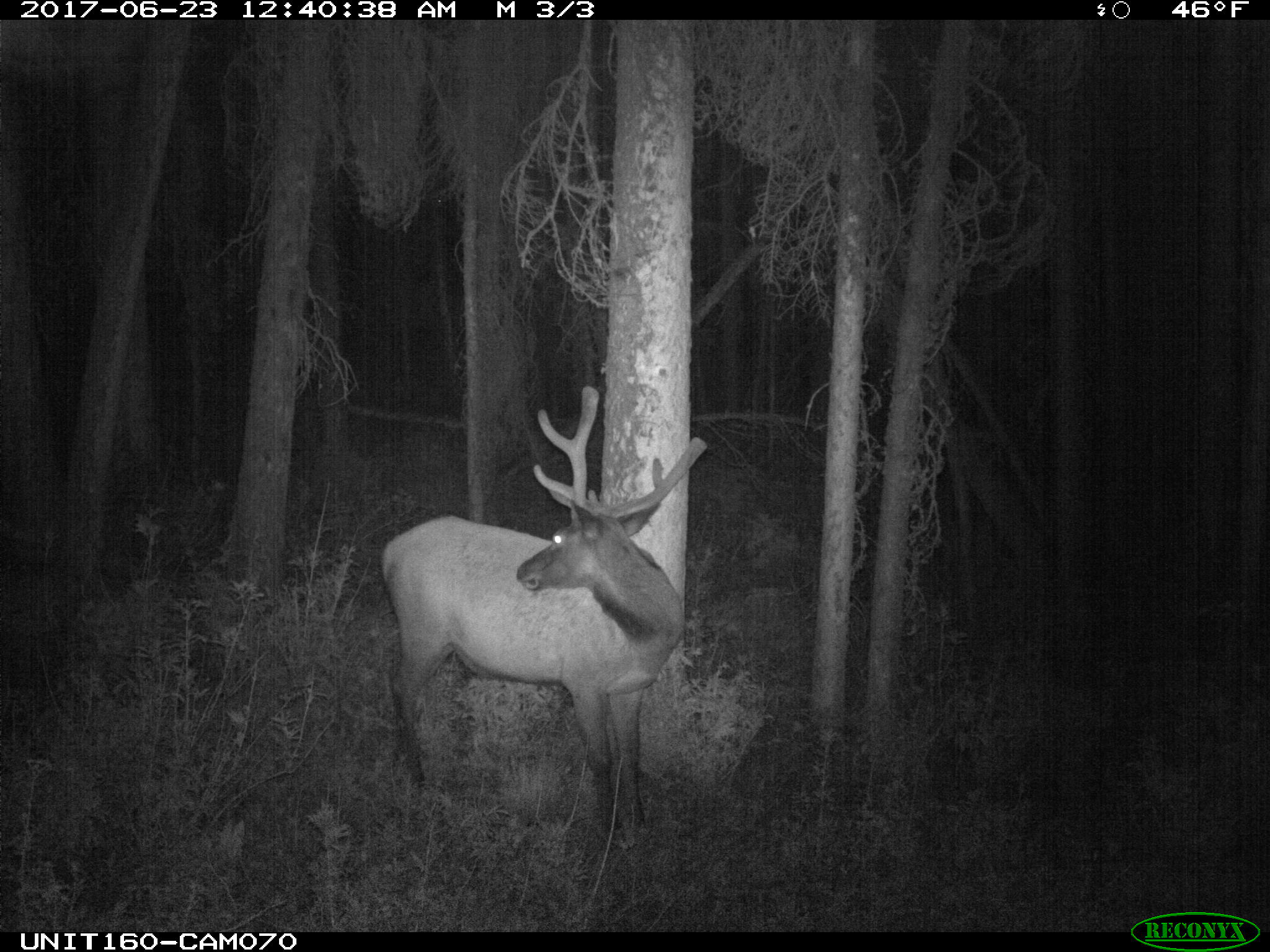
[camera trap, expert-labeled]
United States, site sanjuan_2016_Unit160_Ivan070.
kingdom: Animalia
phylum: Chordata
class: Mammalia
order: Artiodactyla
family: Cervidae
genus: Cervus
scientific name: Cervus elaphus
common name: red deer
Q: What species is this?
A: Cervus elaphus (red deer).